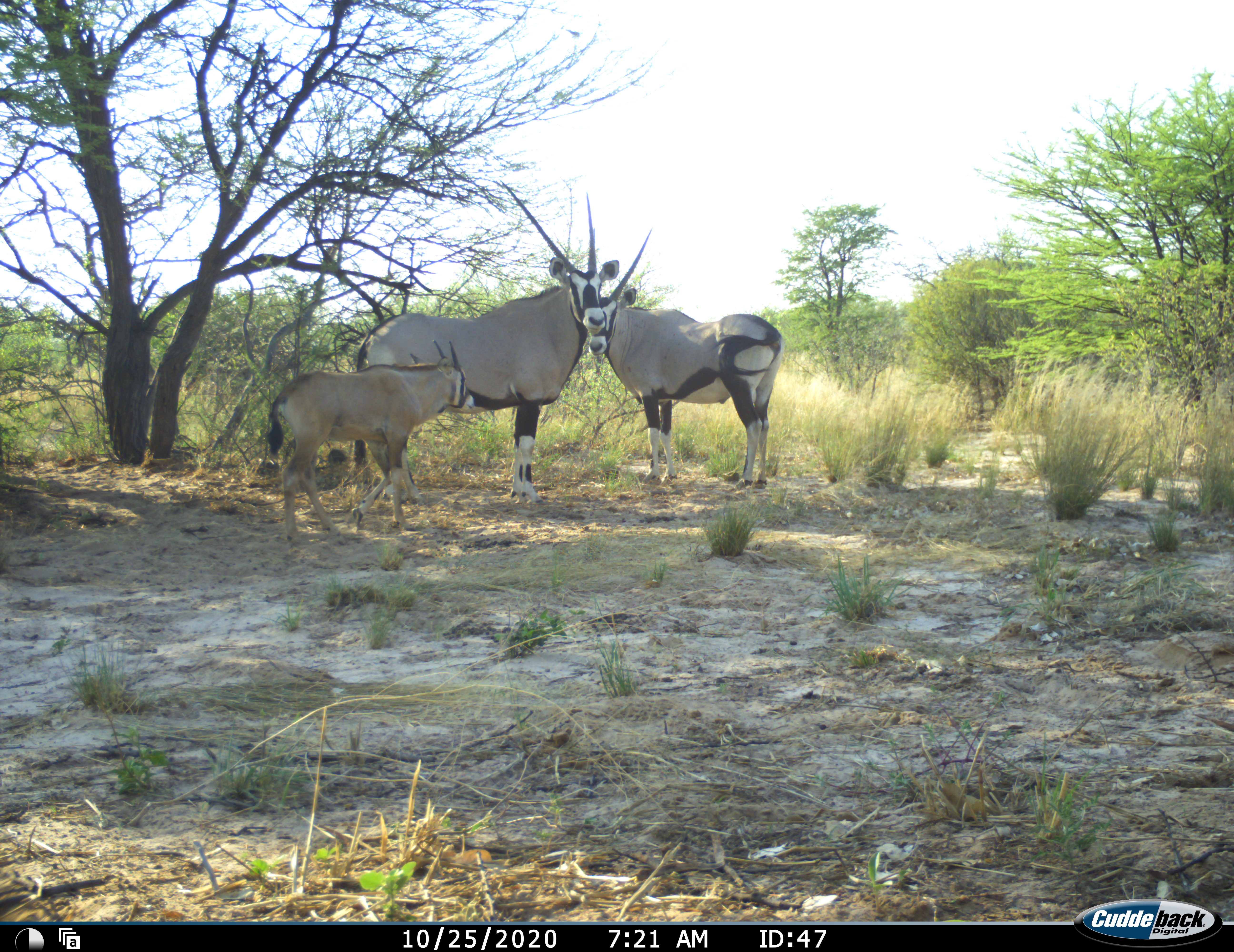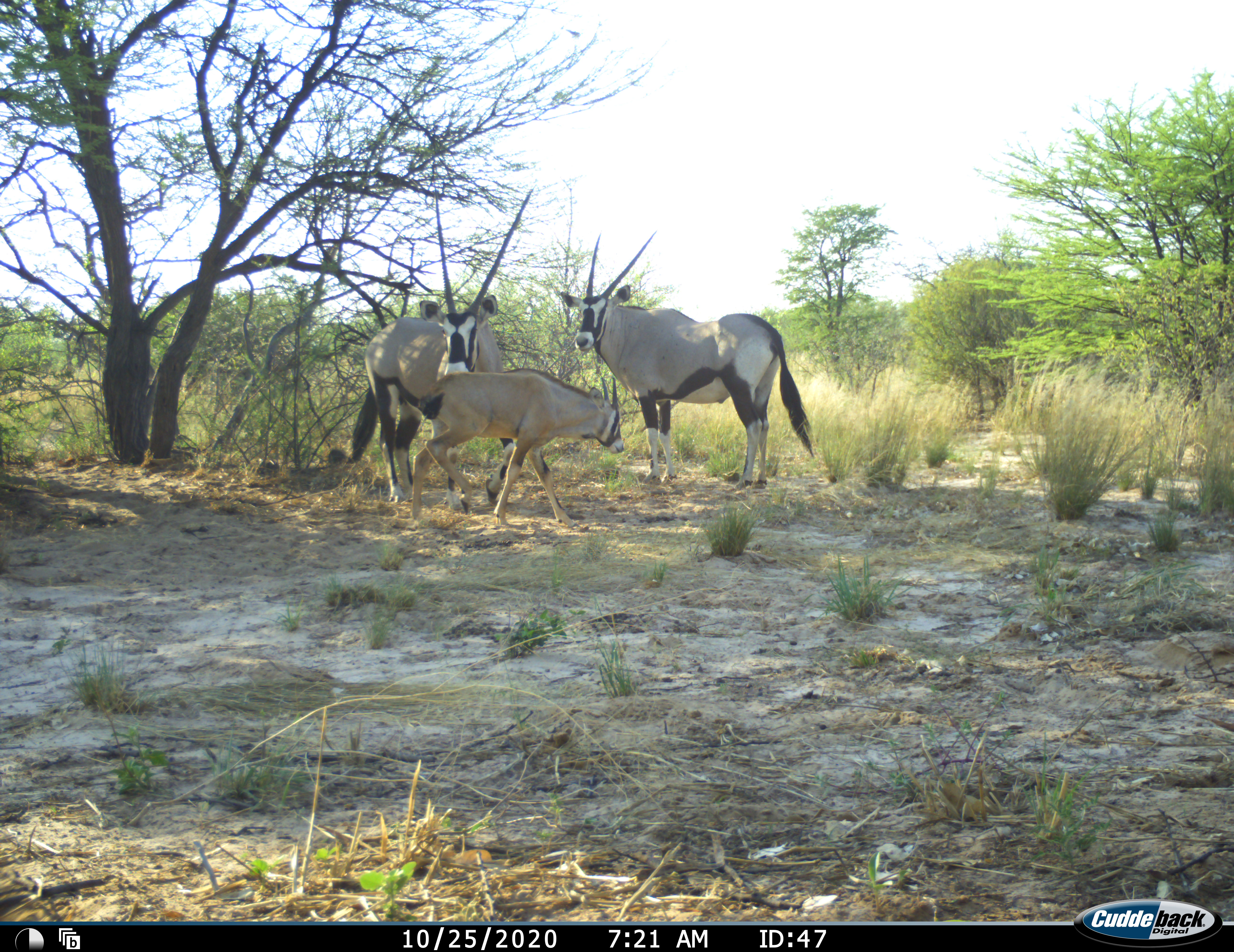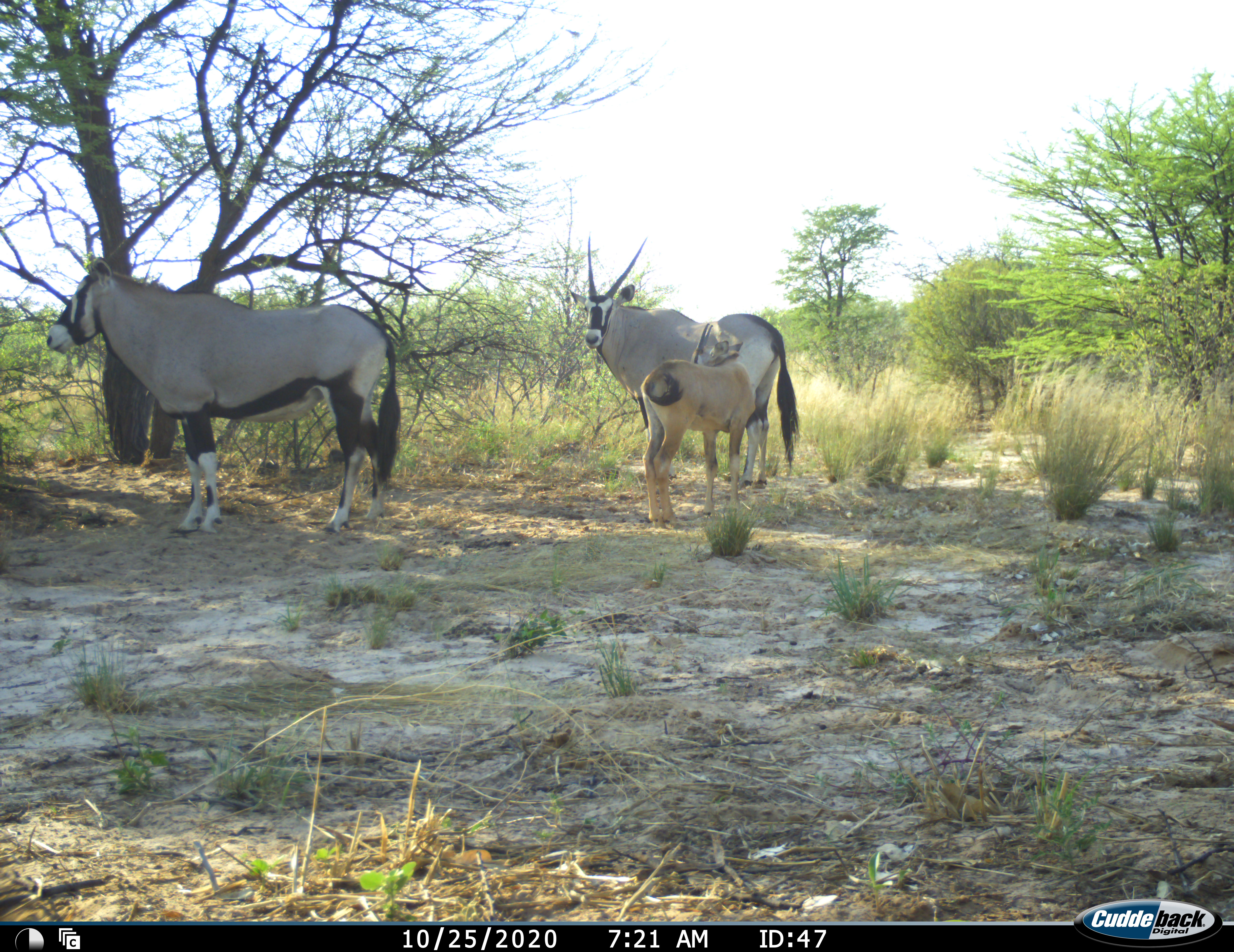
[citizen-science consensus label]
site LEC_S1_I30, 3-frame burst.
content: unidentified animal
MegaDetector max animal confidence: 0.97